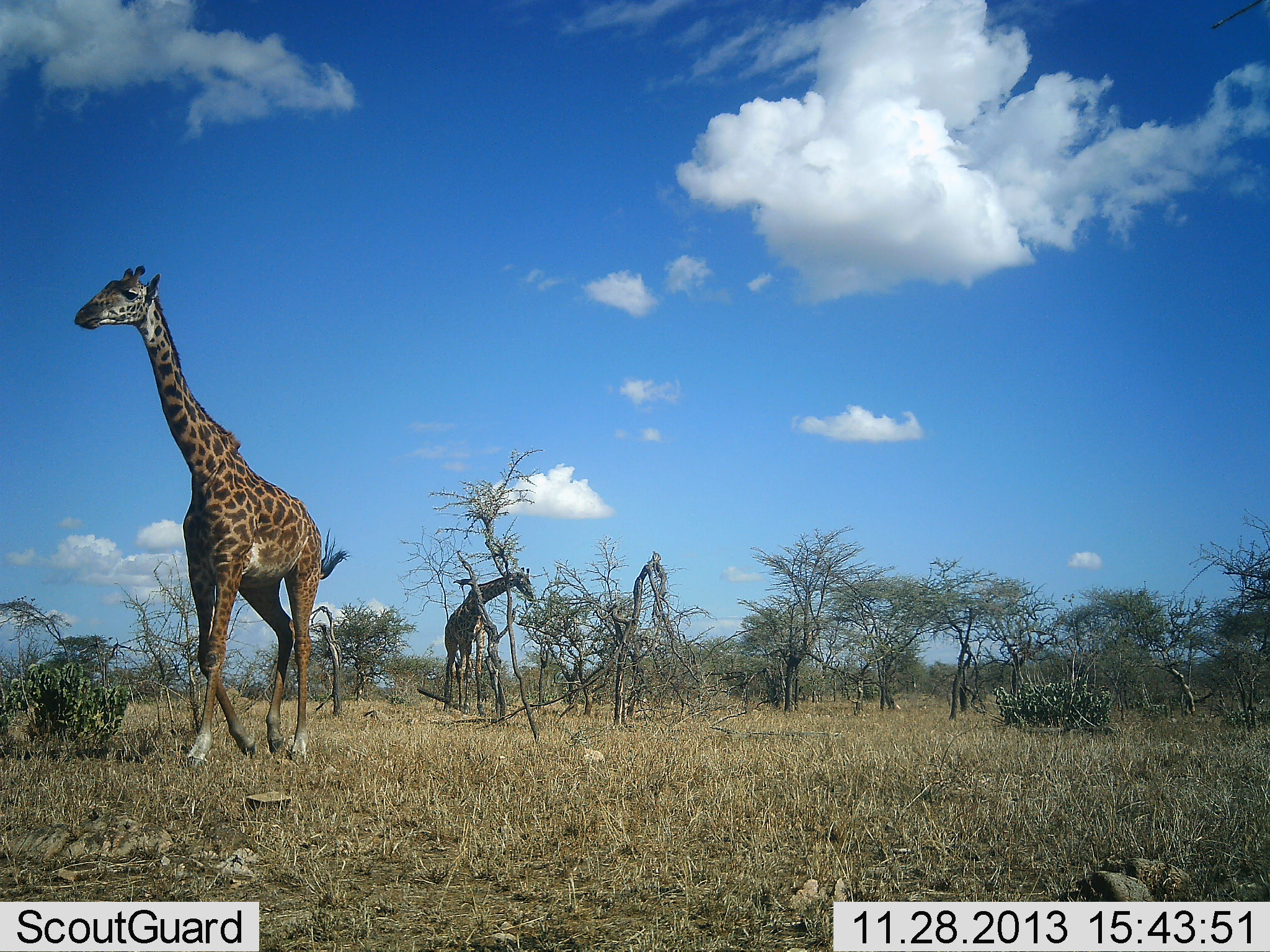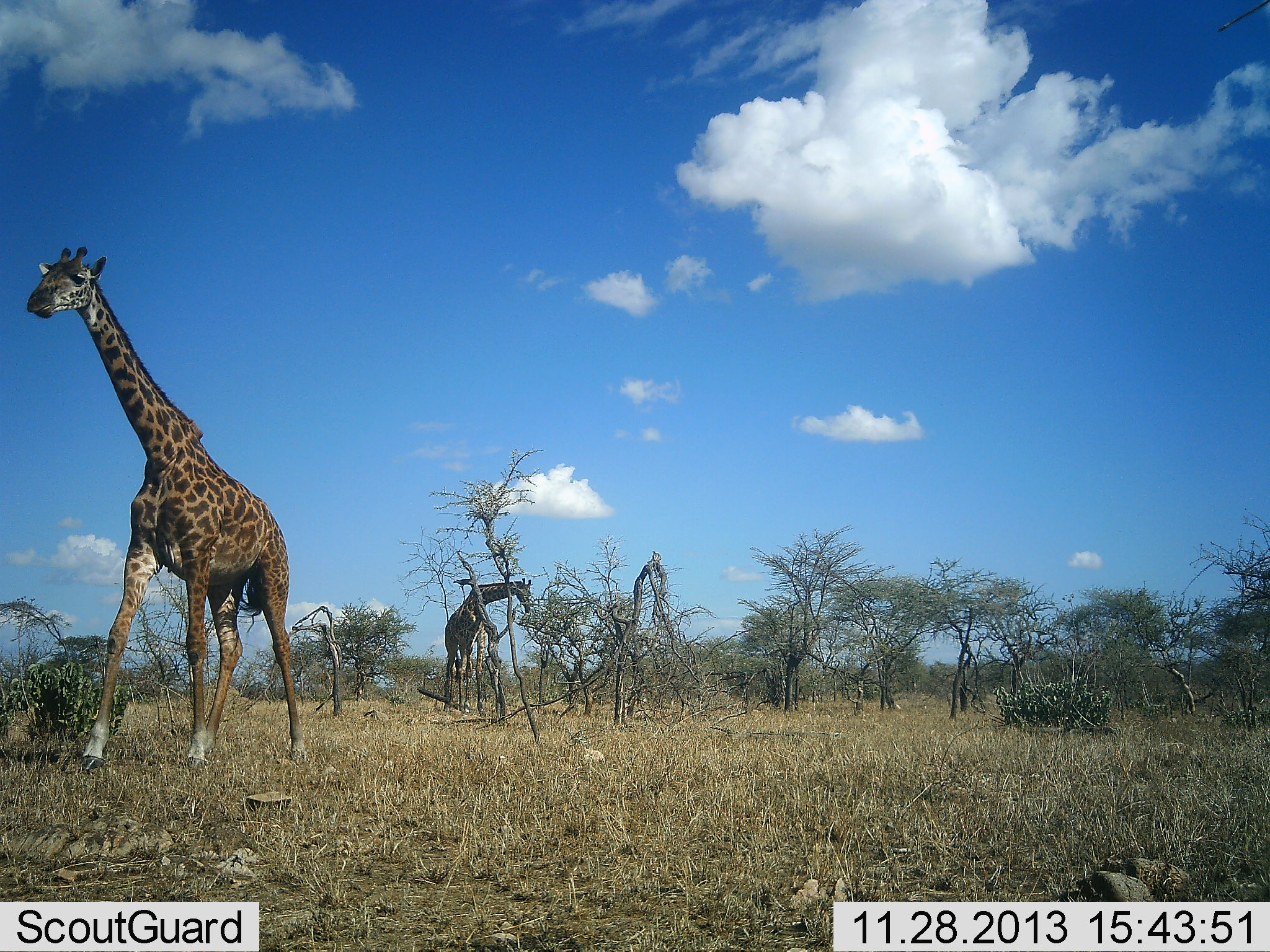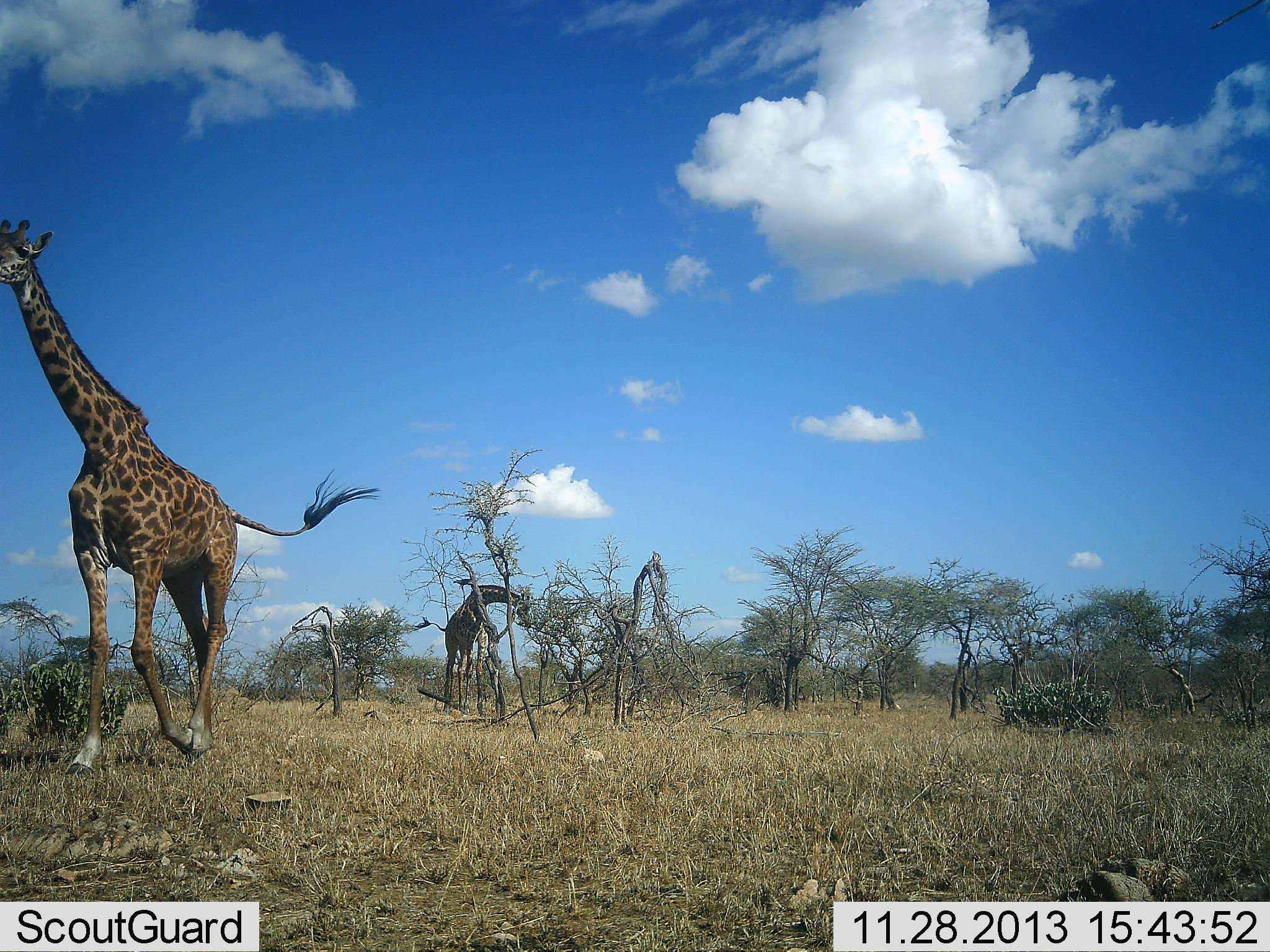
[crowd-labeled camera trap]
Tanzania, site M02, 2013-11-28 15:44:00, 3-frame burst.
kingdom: Animalia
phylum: Chordata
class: Mammalia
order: Artiodactyla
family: Giraffidae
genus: Giraffa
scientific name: Giraffa camelopardalis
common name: giraffe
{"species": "giraffe (Giraffa camelopardalis)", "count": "2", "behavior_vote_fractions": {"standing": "30%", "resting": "0%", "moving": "100%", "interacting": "0%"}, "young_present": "0%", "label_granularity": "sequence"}